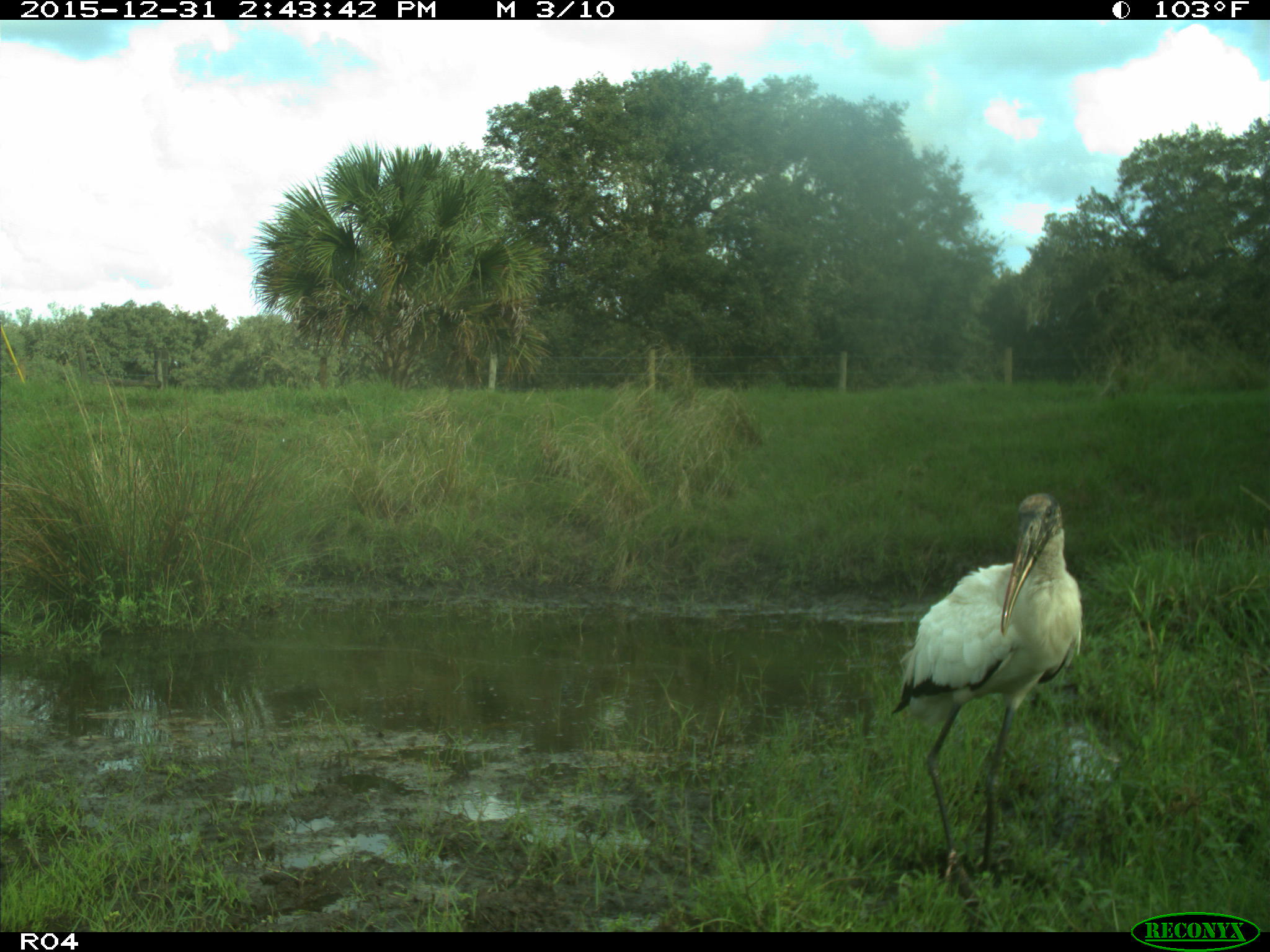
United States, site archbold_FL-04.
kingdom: Animalia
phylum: Chordata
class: Aves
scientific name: Aves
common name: birds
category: unidentified bird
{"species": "unidentified bird (birds) (Aves)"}